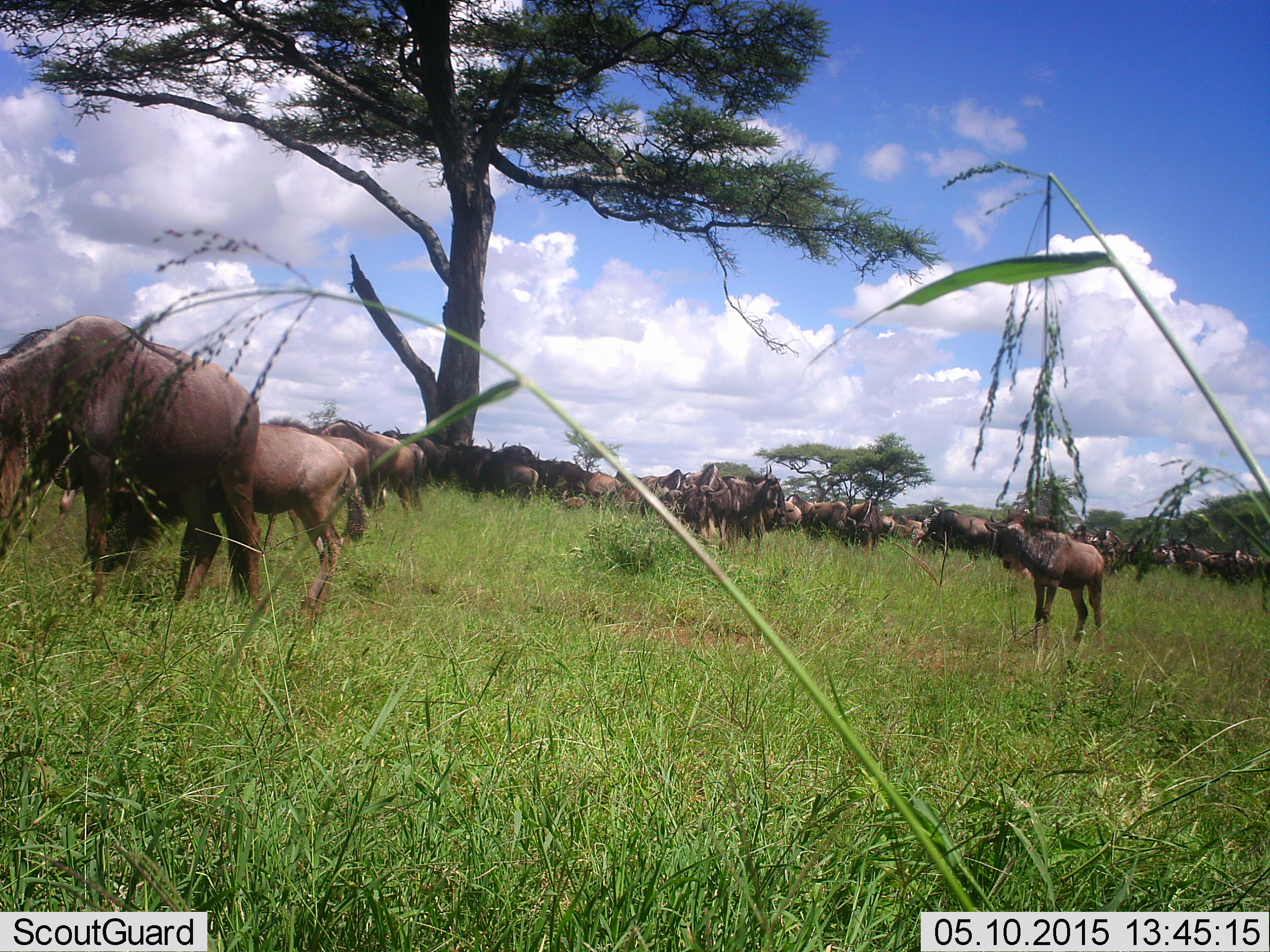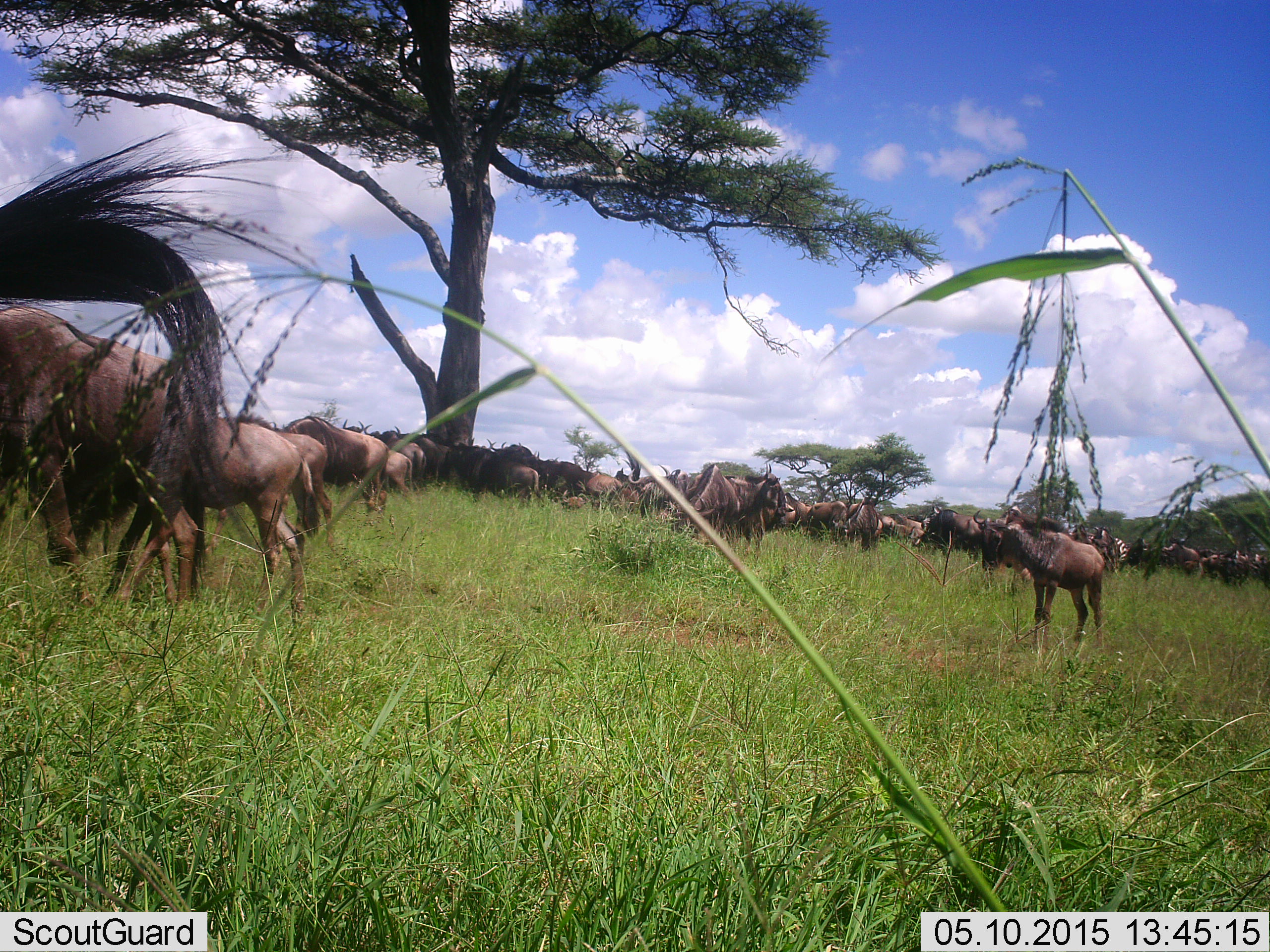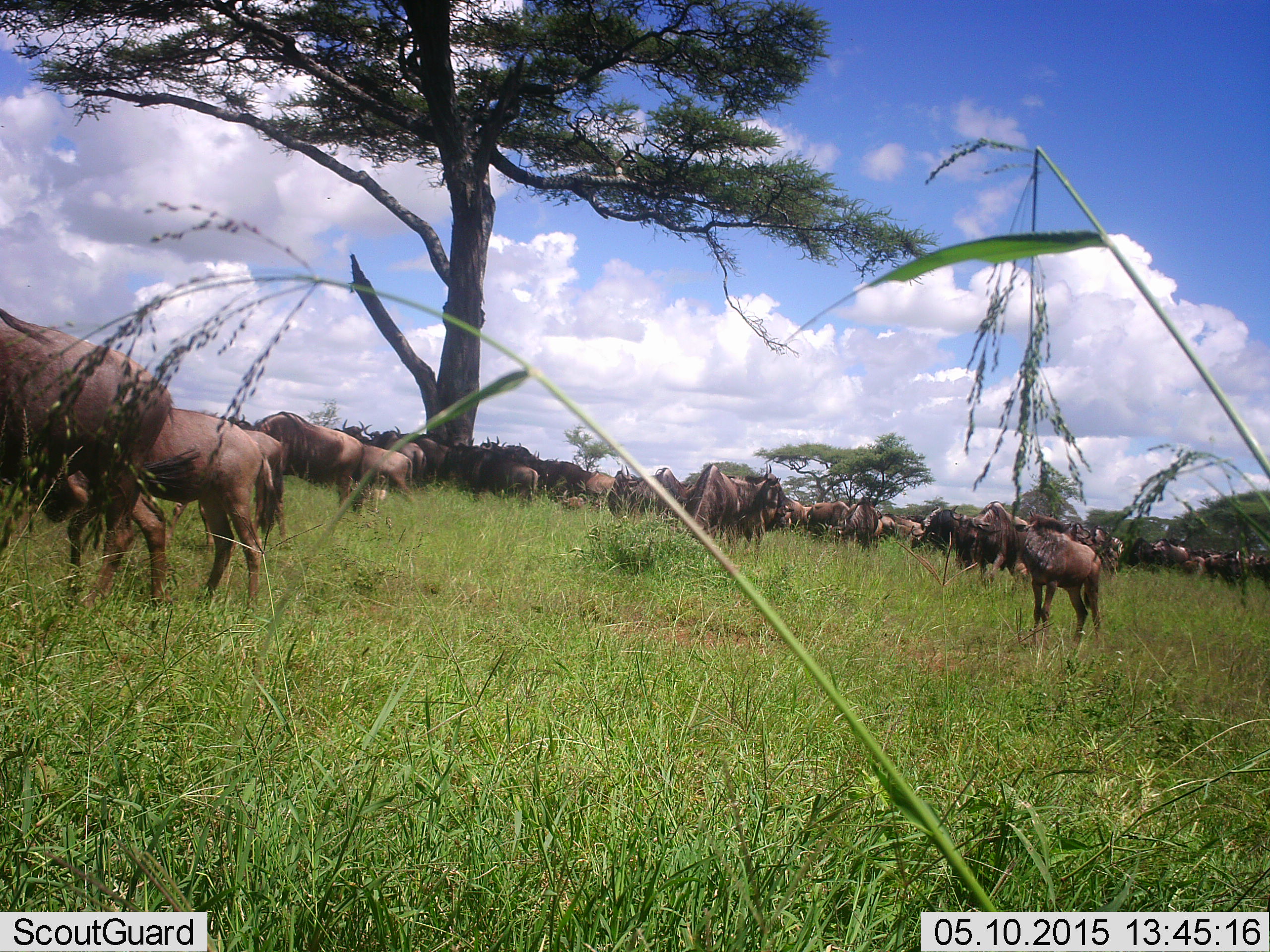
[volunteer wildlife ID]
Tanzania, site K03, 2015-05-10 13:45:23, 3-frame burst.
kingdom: Animalia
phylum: Chordata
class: Mammalia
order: Artiodactyla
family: Bovidae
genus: Connochaetes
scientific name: Connochaetes taurinus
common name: blue wildebeest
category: wildebeest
Wildebeest (blue wildebeest) (Connochaetes taurinus), count 11-50. Behavior (volunteer vote fractions): standing 73%, resting 9%, moving 64%, interacting 0%. Young present (vote fraction): 55%. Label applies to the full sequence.